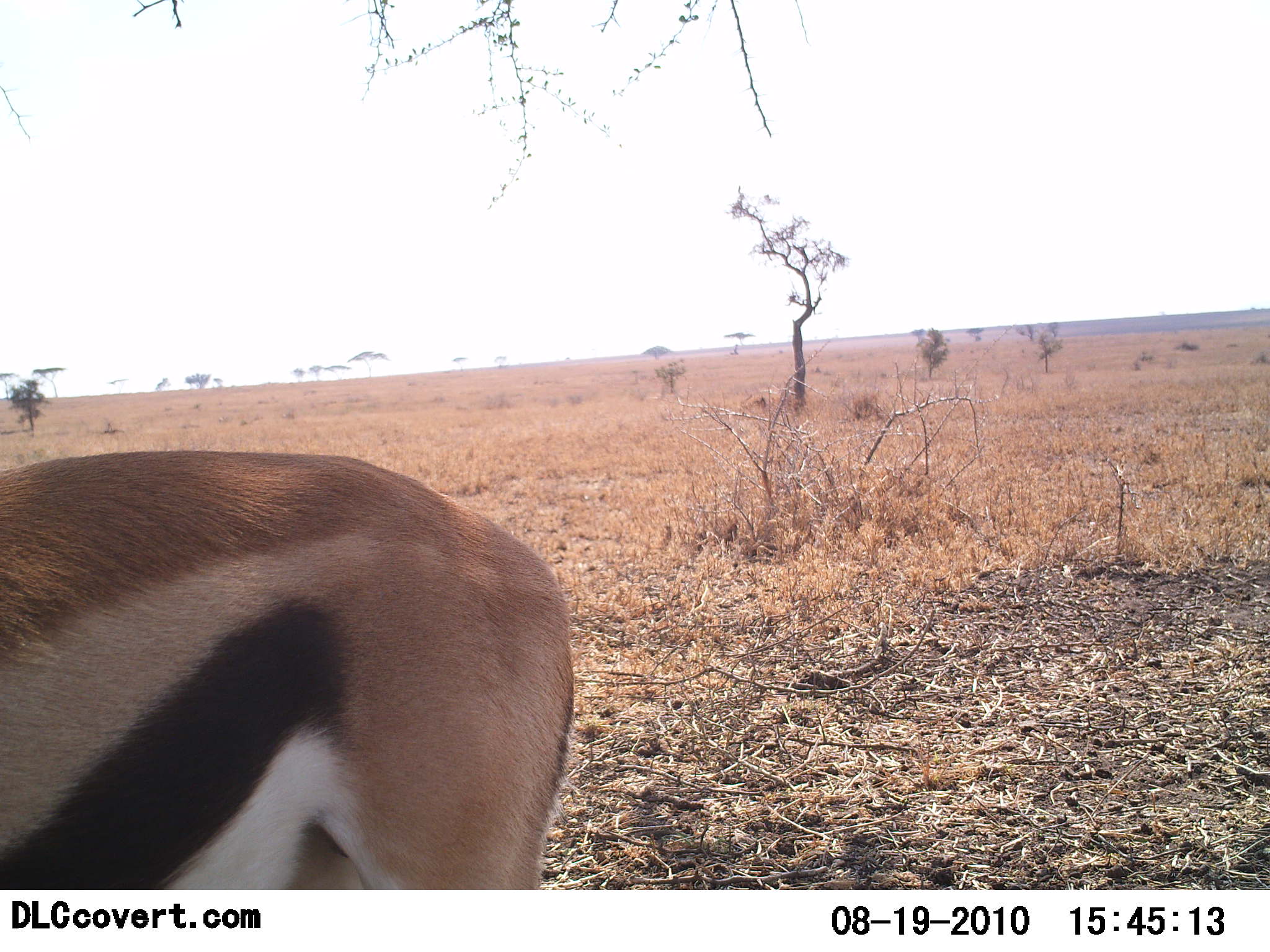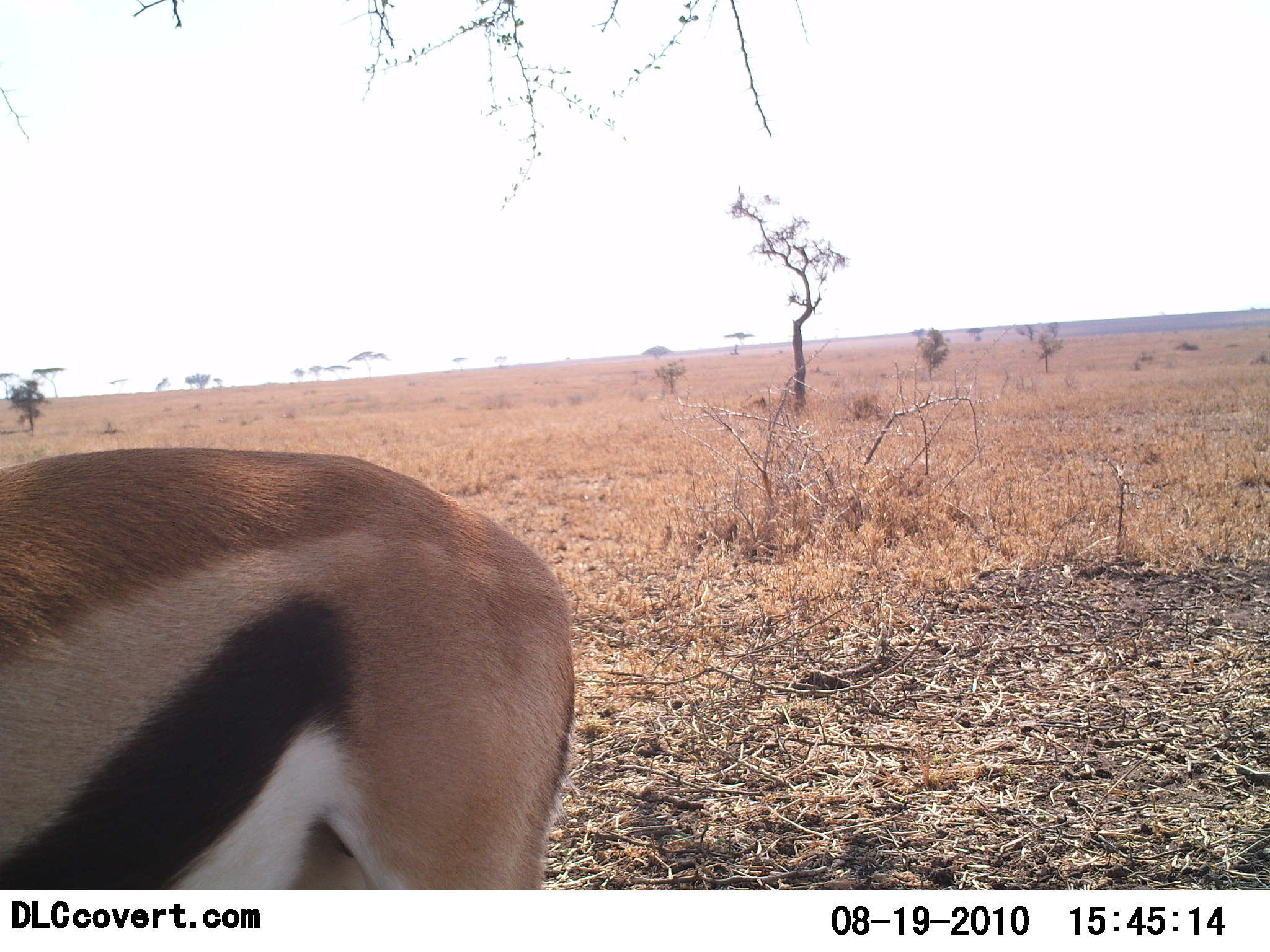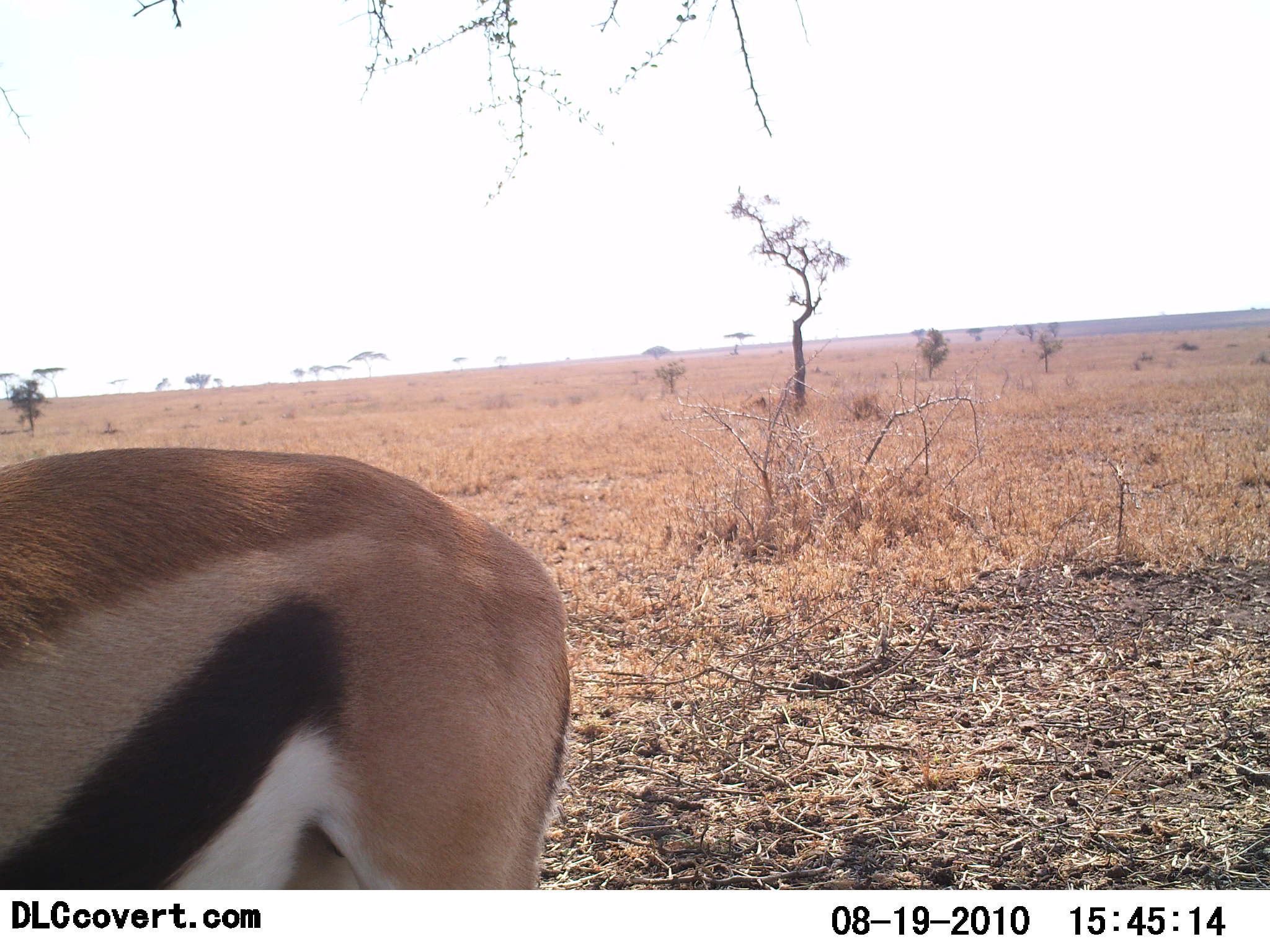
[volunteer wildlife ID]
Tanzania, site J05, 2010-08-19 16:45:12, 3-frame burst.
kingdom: Animalia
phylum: Chordata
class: Mammalia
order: Artiodactyla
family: Bovidae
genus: Eudorcas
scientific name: Eudorcas thomsonii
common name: thomson's gazelle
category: gazellethomsons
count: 1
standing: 94%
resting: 0%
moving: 6%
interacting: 0%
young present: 0%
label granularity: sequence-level